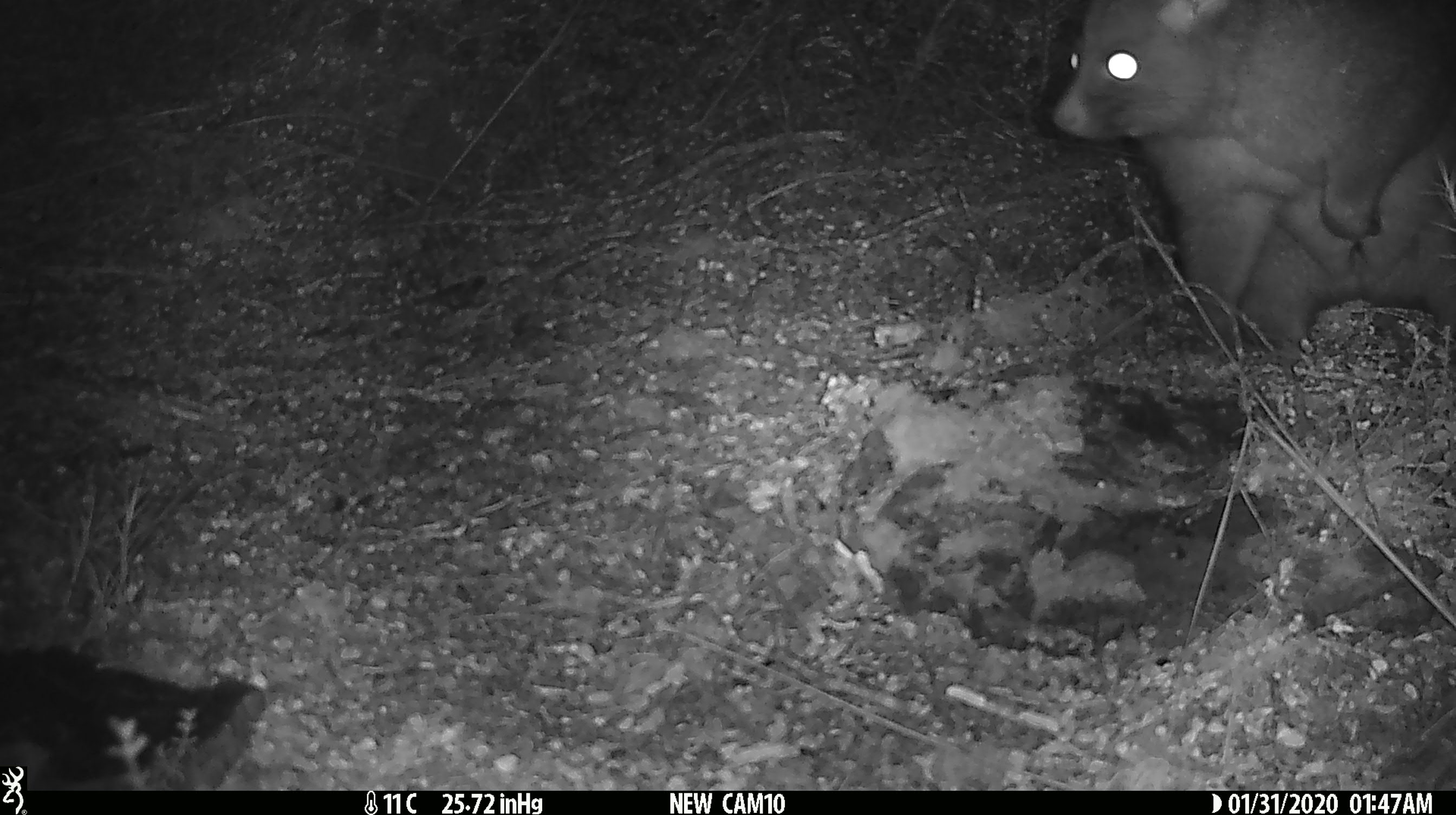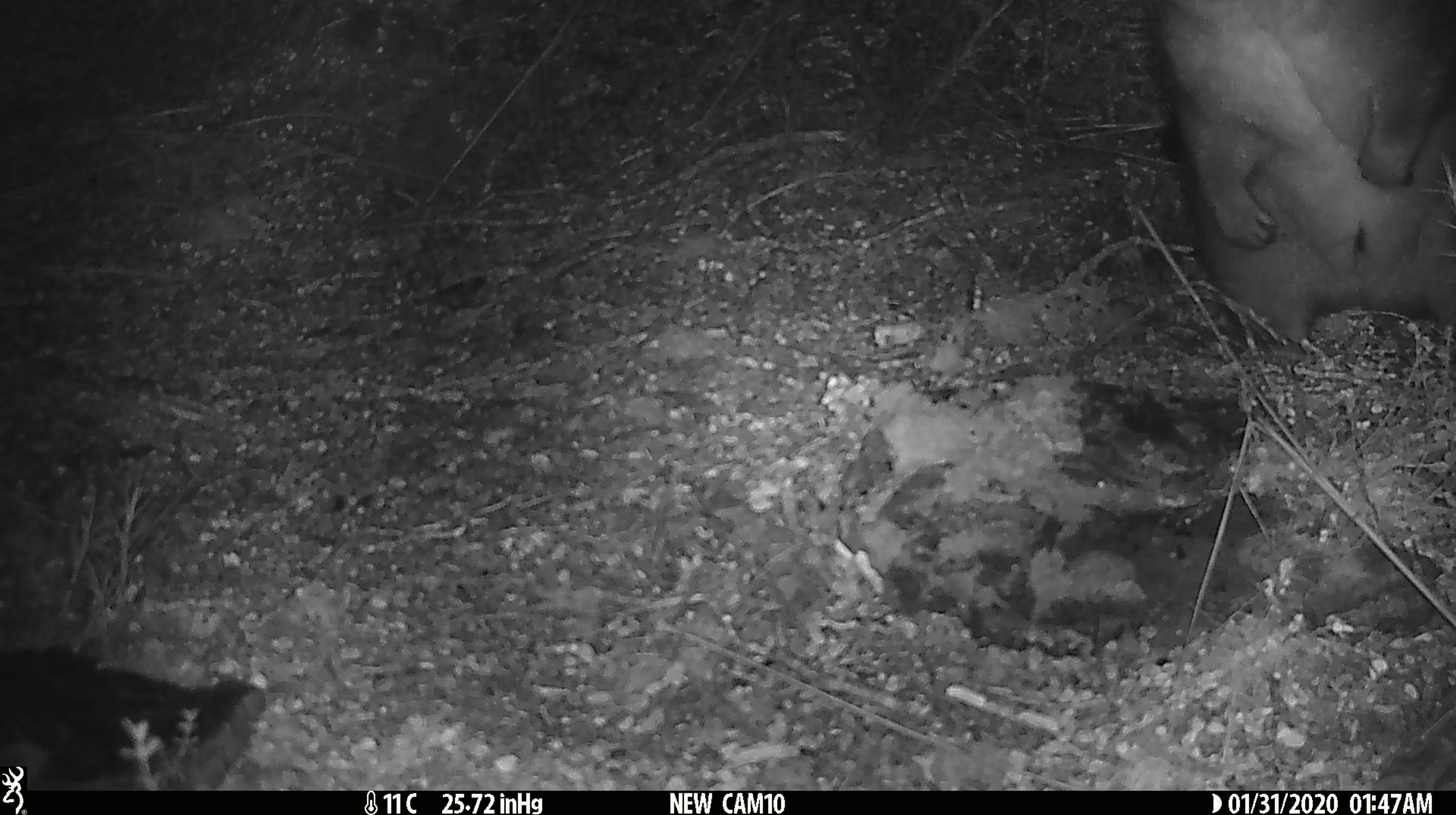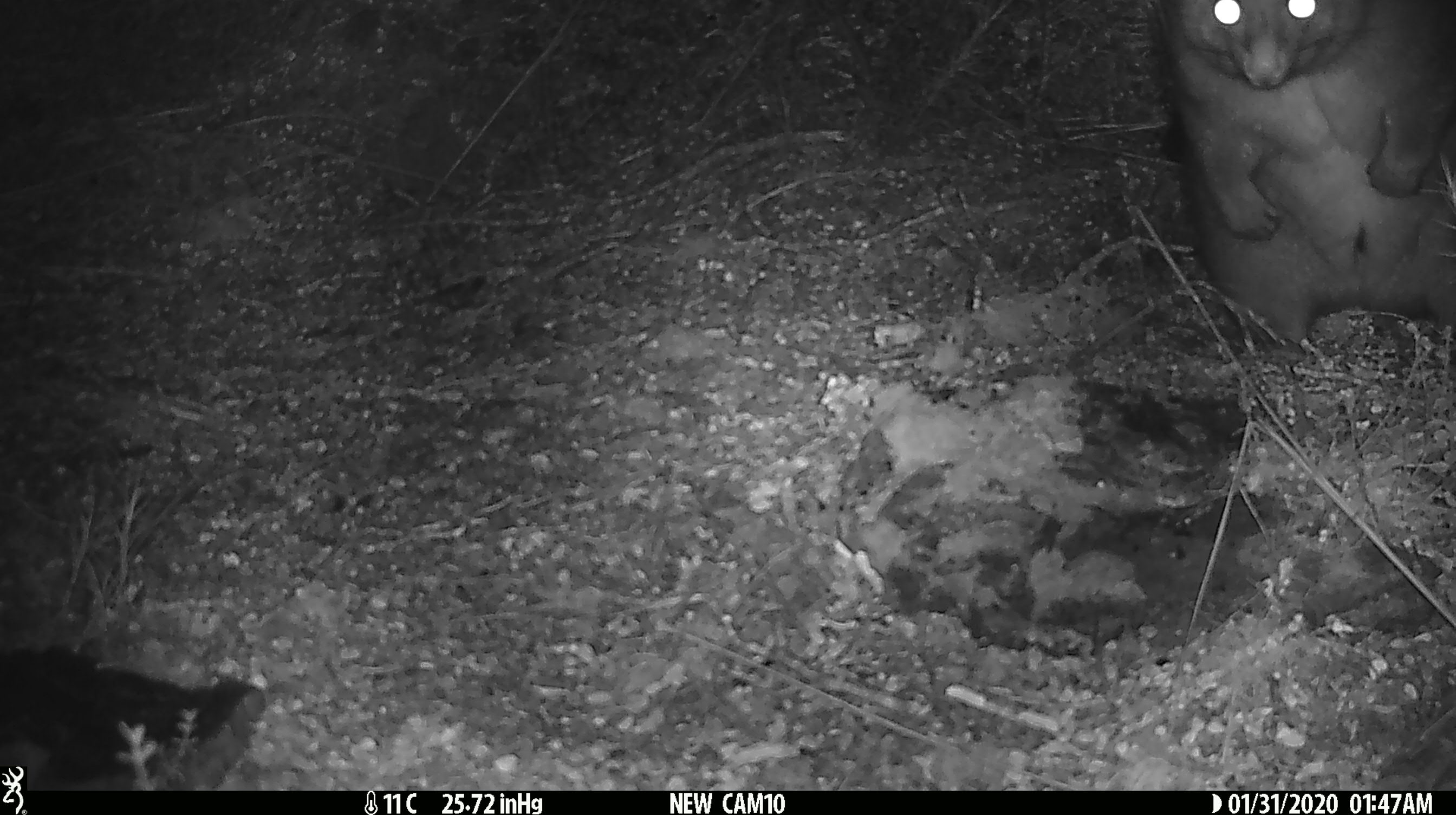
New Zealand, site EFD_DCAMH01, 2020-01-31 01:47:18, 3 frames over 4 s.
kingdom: Animalia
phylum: Chordata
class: Mammalia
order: Diprotodontia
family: Phalangeridae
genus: Trichosurus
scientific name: Trichosurus vulpecula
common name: common brushtail possum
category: possum